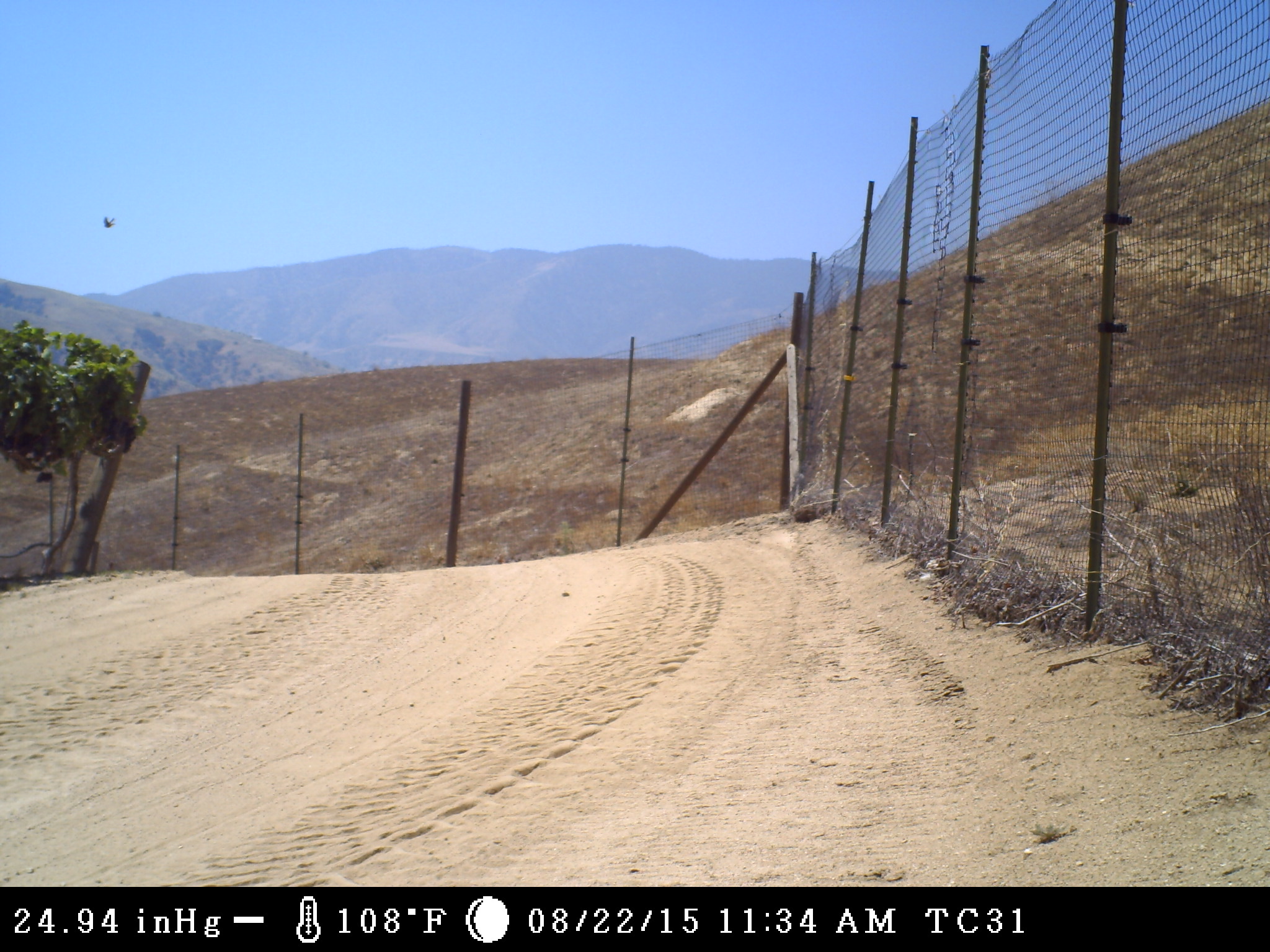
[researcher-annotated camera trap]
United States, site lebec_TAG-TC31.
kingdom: Animalia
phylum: Chordata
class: Aves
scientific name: Aves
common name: birds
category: unidentified bird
Unidentified bird (birds) (Aves).